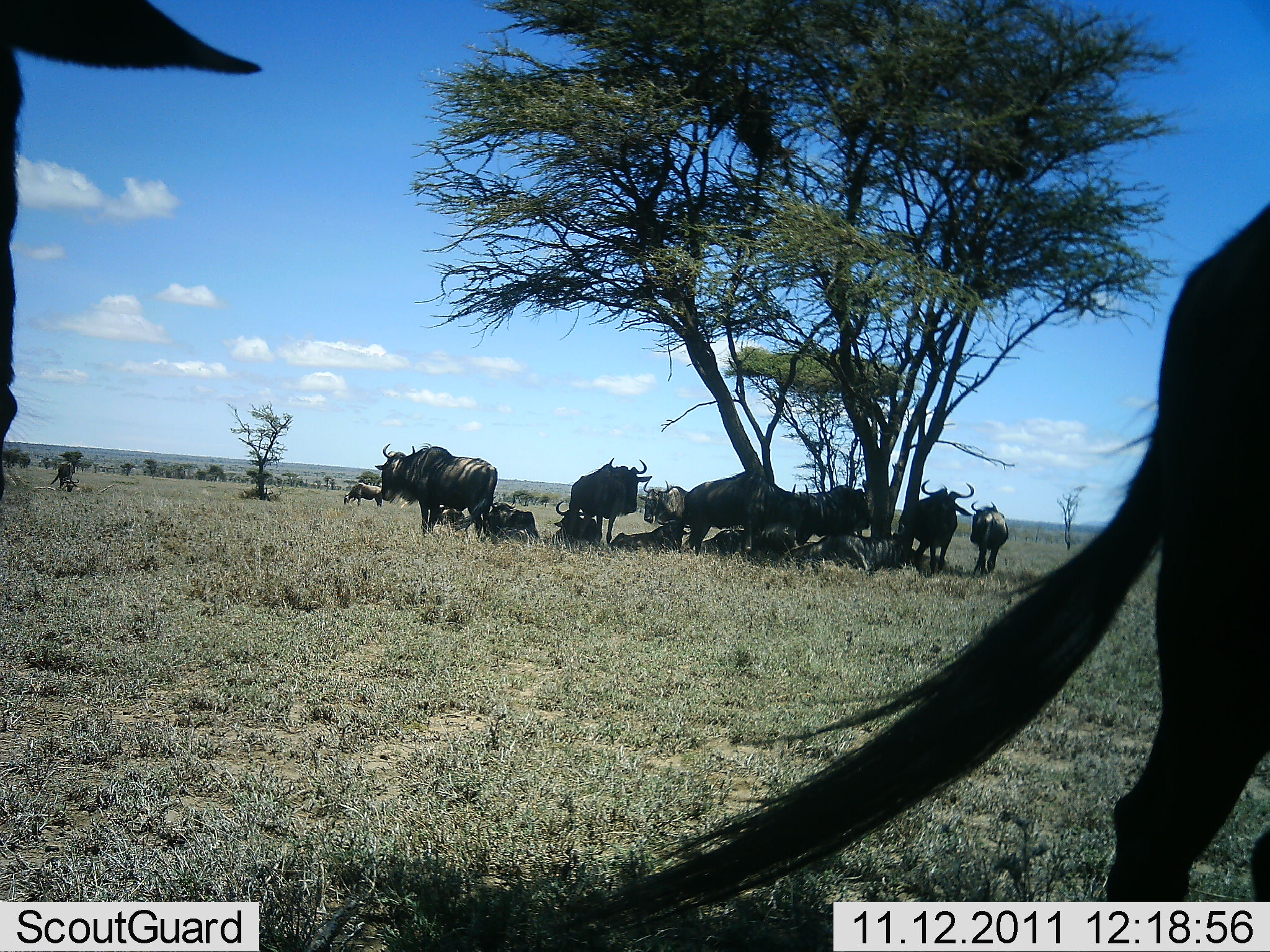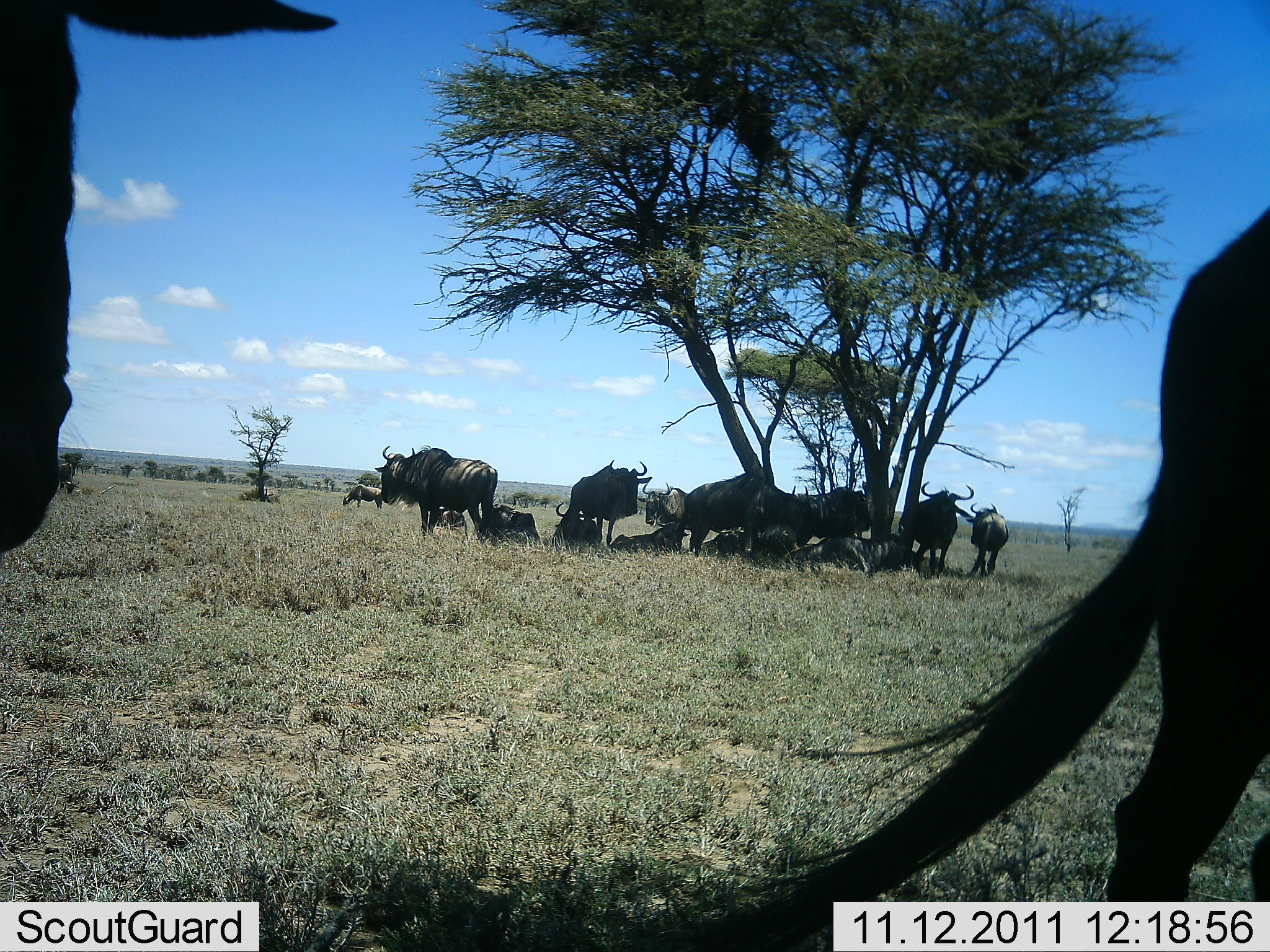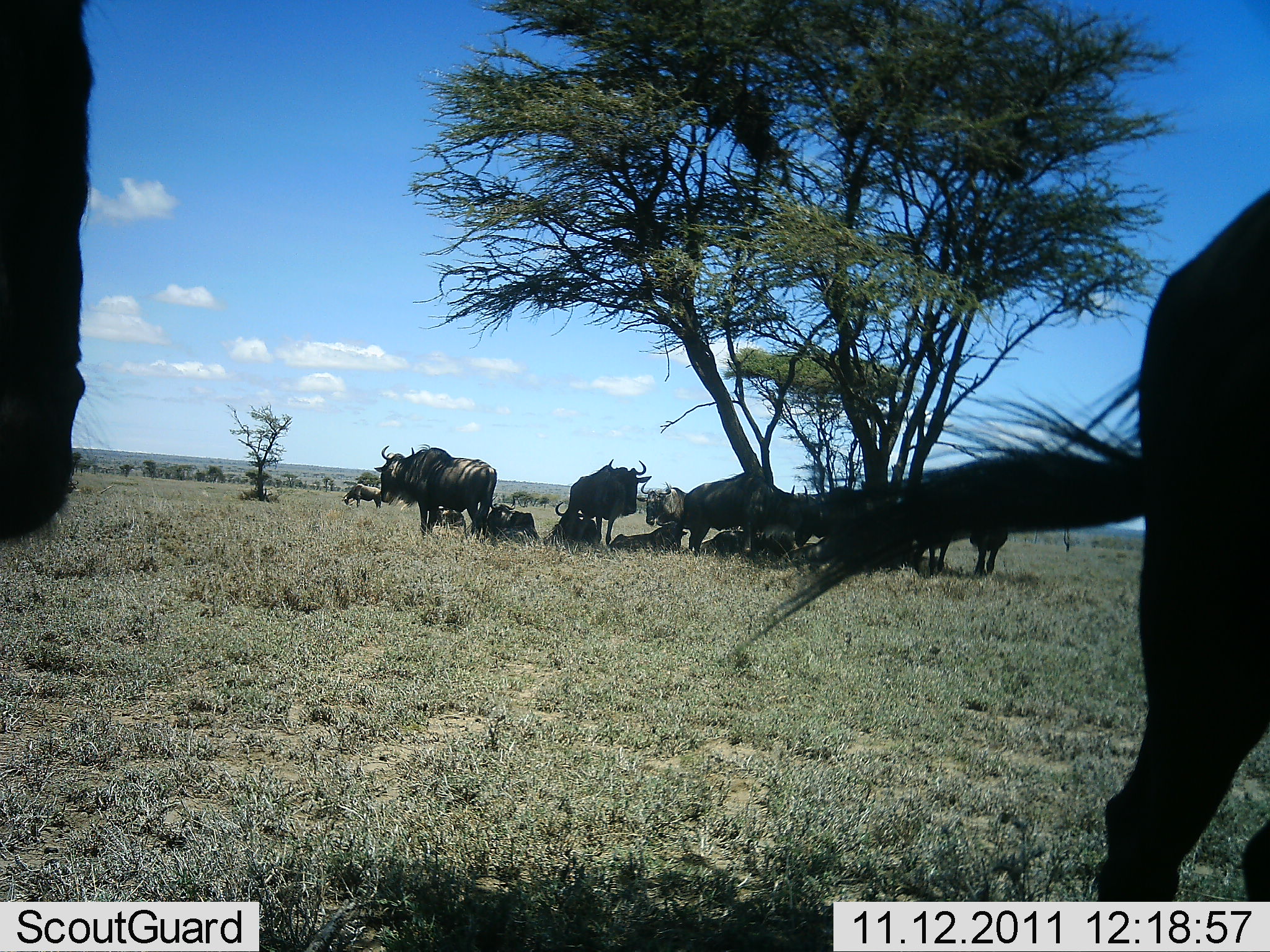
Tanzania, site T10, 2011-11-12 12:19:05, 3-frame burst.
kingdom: Animalia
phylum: Chordata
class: Mammalia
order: Artiodactyla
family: Bovidae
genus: Connochaetes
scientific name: Connochaetes taurinus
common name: blue wildebeest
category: wildebeest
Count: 11-50.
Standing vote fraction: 75%.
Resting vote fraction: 92%.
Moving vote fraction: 25%.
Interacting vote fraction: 0%.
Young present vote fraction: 0%.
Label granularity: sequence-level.